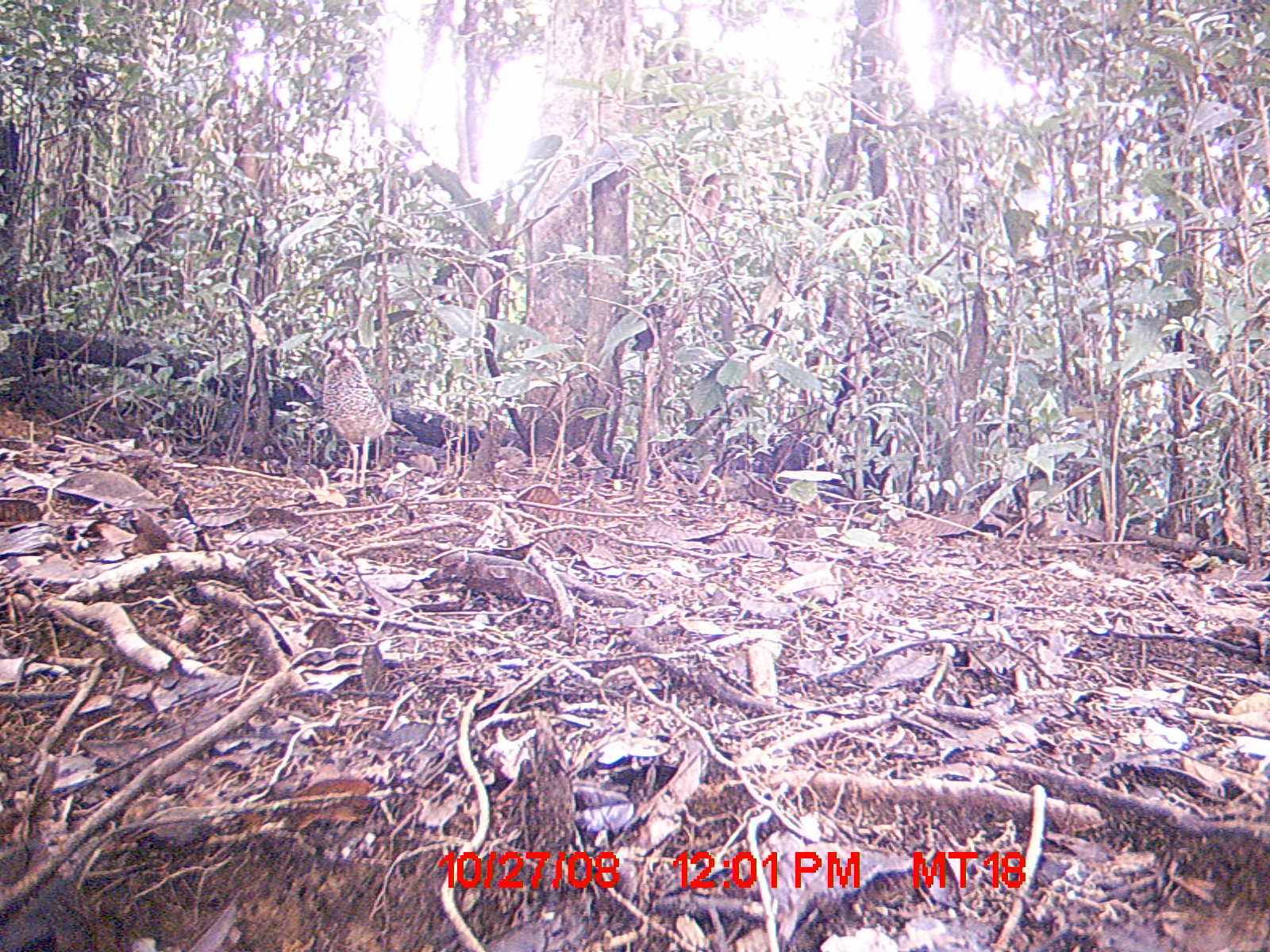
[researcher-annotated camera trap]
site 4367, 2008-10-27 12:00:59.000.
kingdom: Animalia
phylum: Chordata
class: Aves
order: Coraciiformes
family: Brachypteraciidae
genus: Brachypteracias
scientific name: Brachypteracias squamiger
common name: scaly ground-roller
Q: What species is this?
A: Brachypteracias squamiger (scaly ground-roller).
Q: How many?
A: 1.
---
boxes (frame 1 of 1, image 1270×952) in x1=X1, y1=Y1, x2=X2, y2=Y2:
brachypteracias squamiger: x1=320, y1=335, x2=389, y2=484